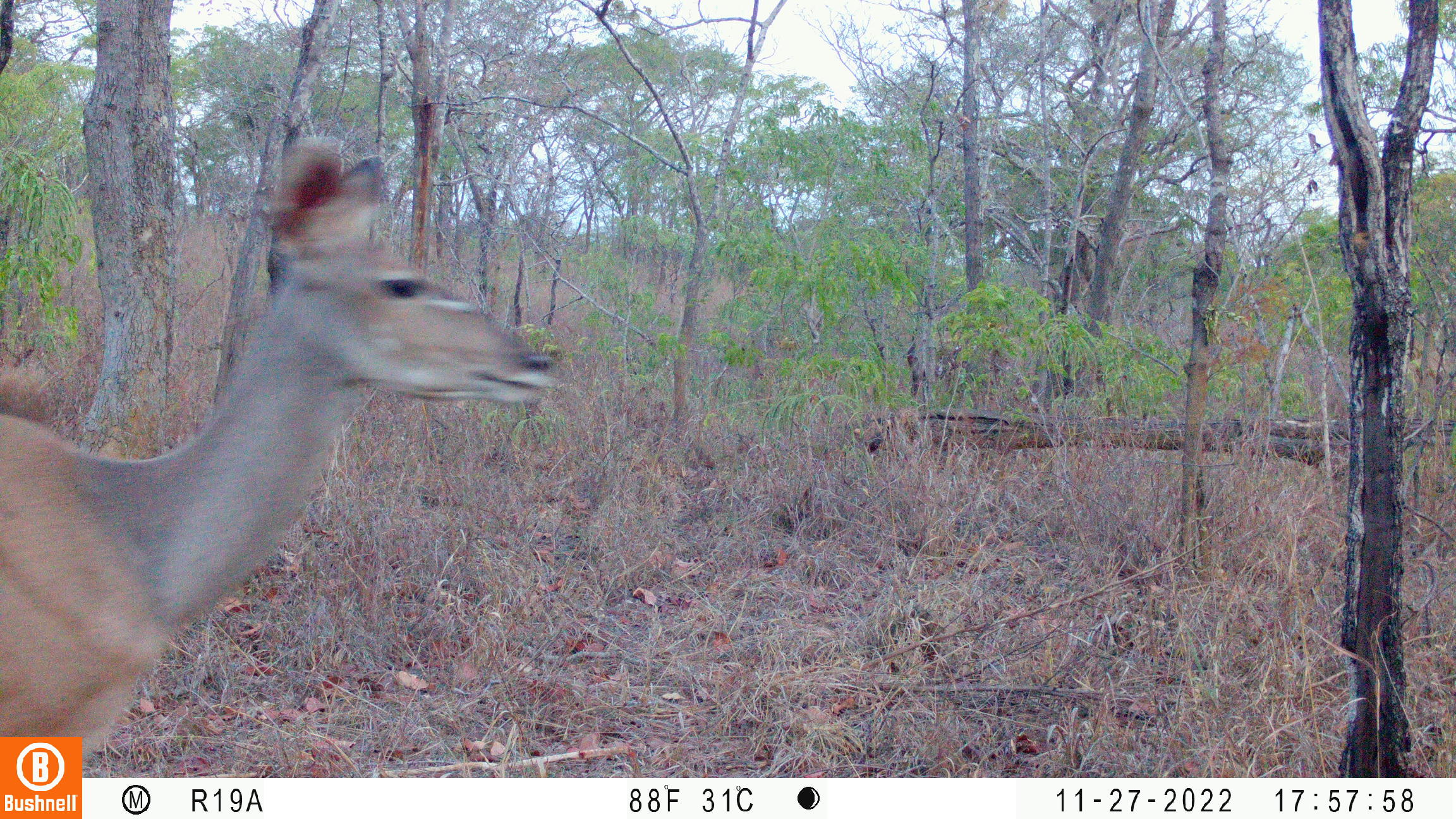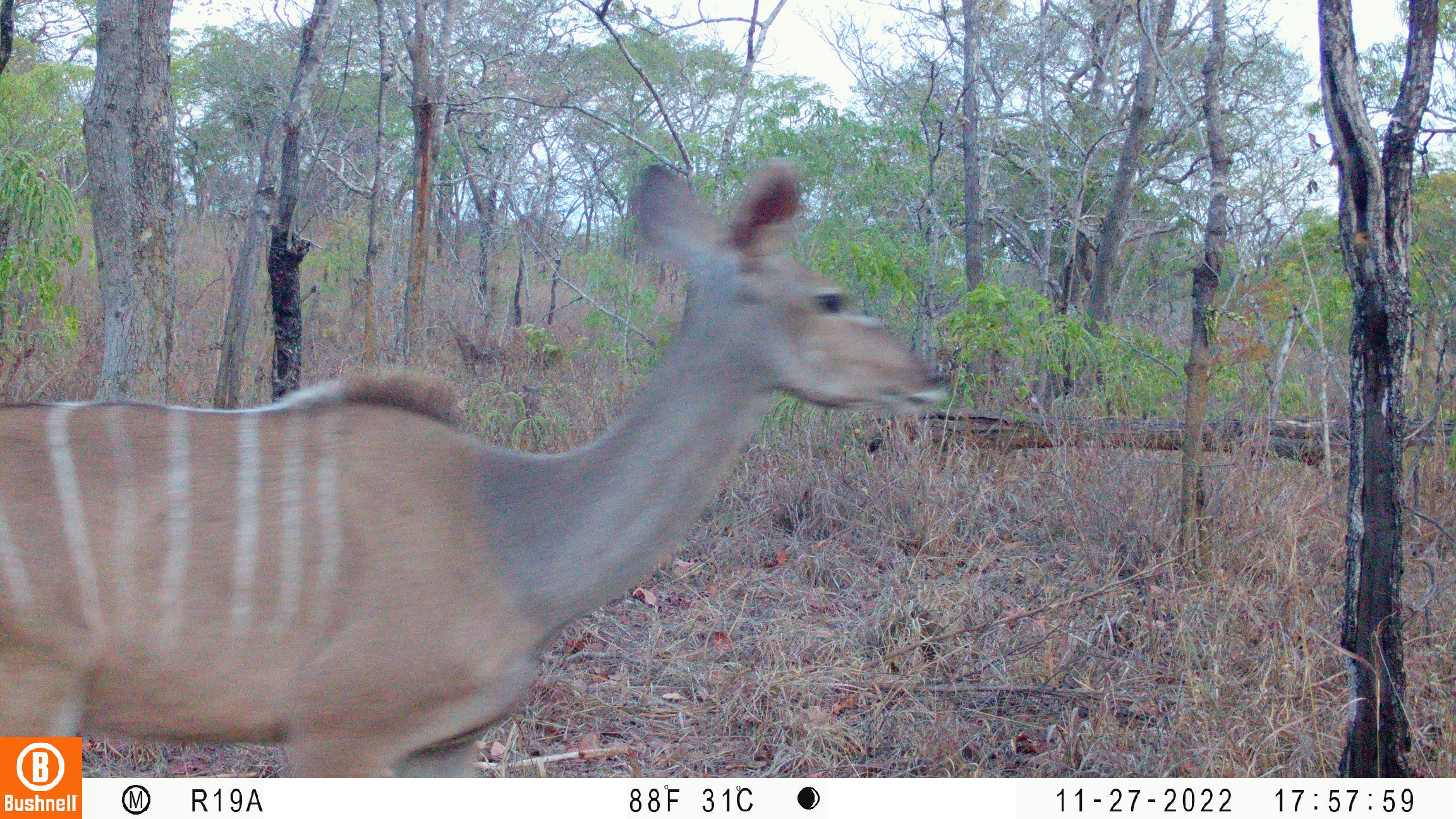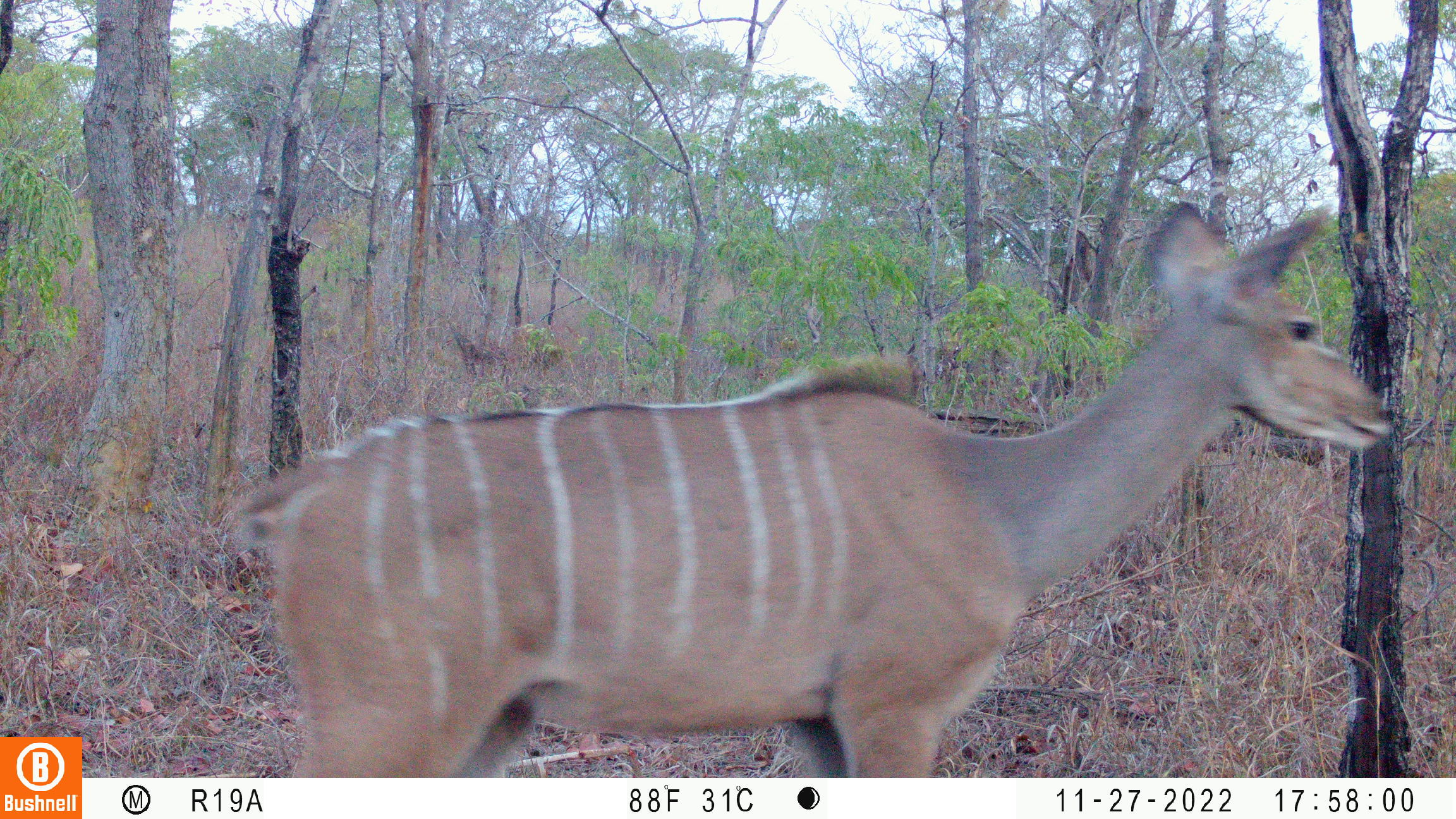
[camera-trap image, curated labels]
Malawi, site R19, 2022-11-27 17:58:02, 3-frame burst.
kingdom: Animalia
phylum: Chordata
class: Mammalia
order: Artiodactyla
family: Bovidae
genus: Tragelaphus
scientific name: Tragelaphus strepsiceros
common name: greater kudu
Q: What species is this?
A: Greater kudu (Tragelaphus strepsiceros).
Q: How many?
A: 1.